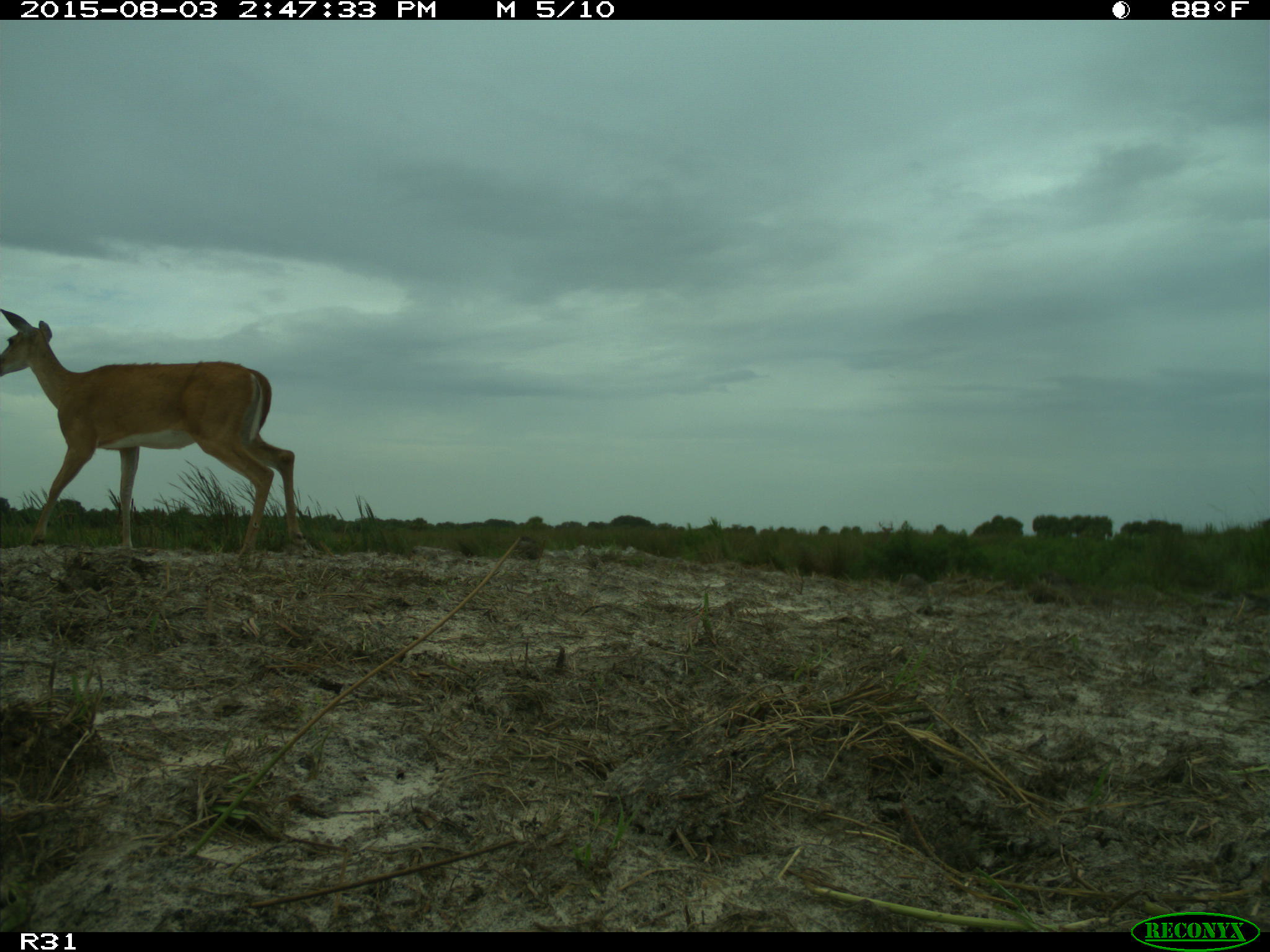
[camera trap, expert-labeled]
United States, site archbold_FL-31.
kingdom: Animalia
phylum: Chordata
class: Mammalia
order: Artiodactyla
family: Cervidae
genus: Odocoileus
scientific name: Odocoileus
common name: deer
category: unidentified deer